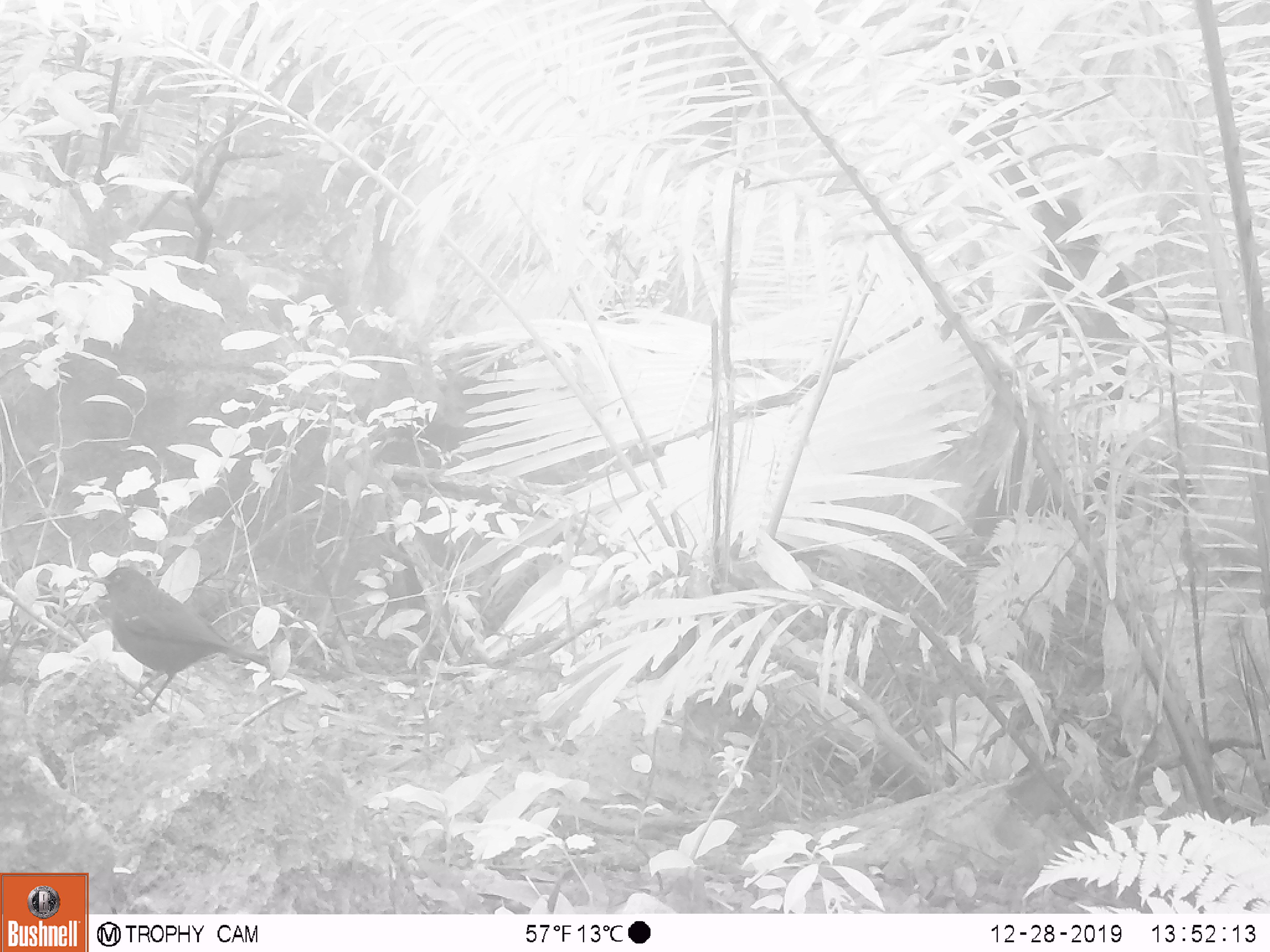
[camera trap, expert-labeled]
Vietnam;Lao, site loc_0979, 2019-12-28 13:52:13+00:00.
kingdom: Animalia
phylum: Chordata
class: Aves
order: Passeriformes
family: Muscicapidae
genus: Myophonus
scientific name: Myophonus caeruleus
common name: blue whistling thrush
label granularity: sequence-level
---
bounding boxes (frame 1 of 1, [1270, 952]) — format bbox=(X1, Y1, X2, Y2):
blue whistling thrush: bbox=(78, 564, 270, 716)